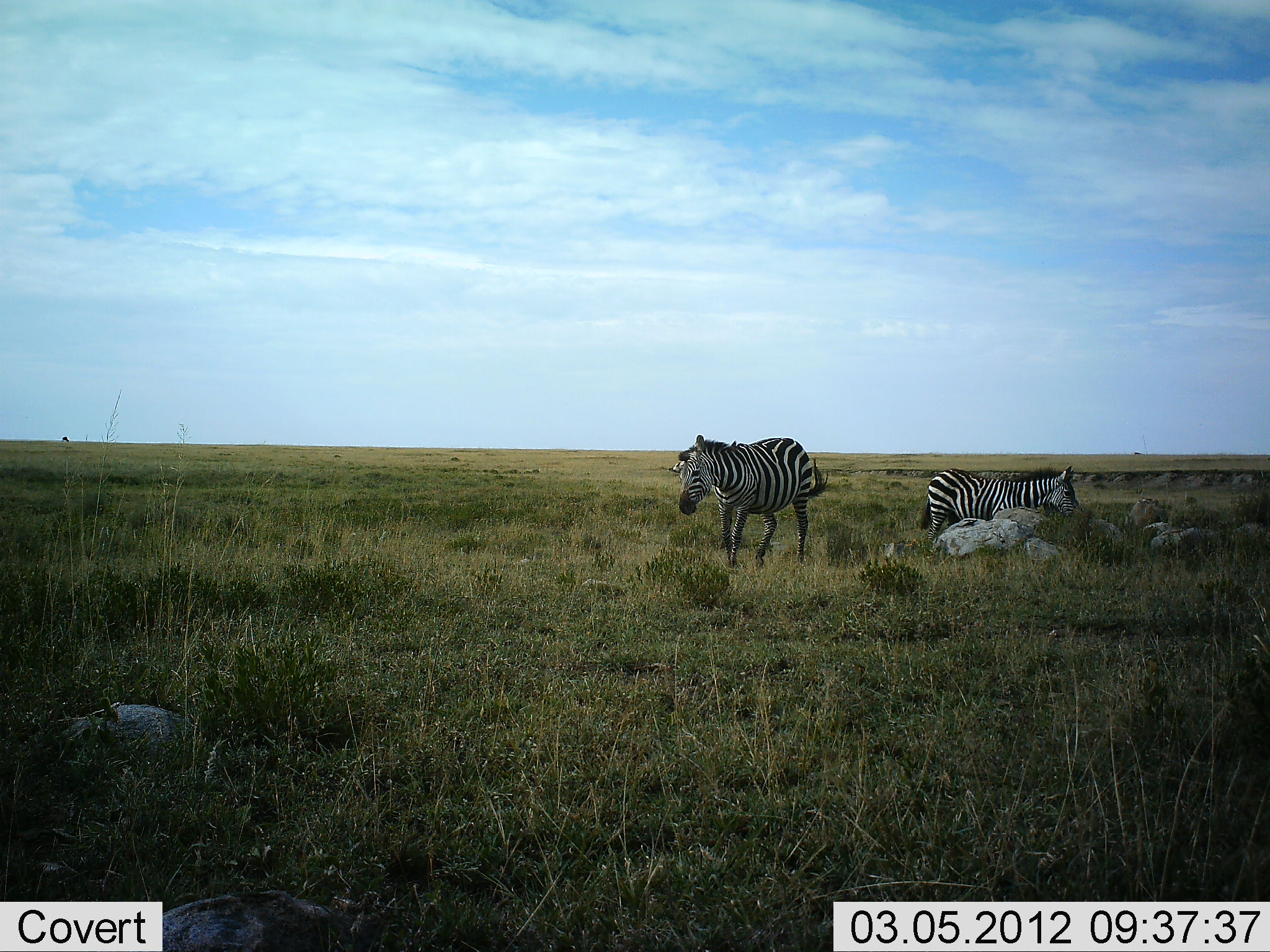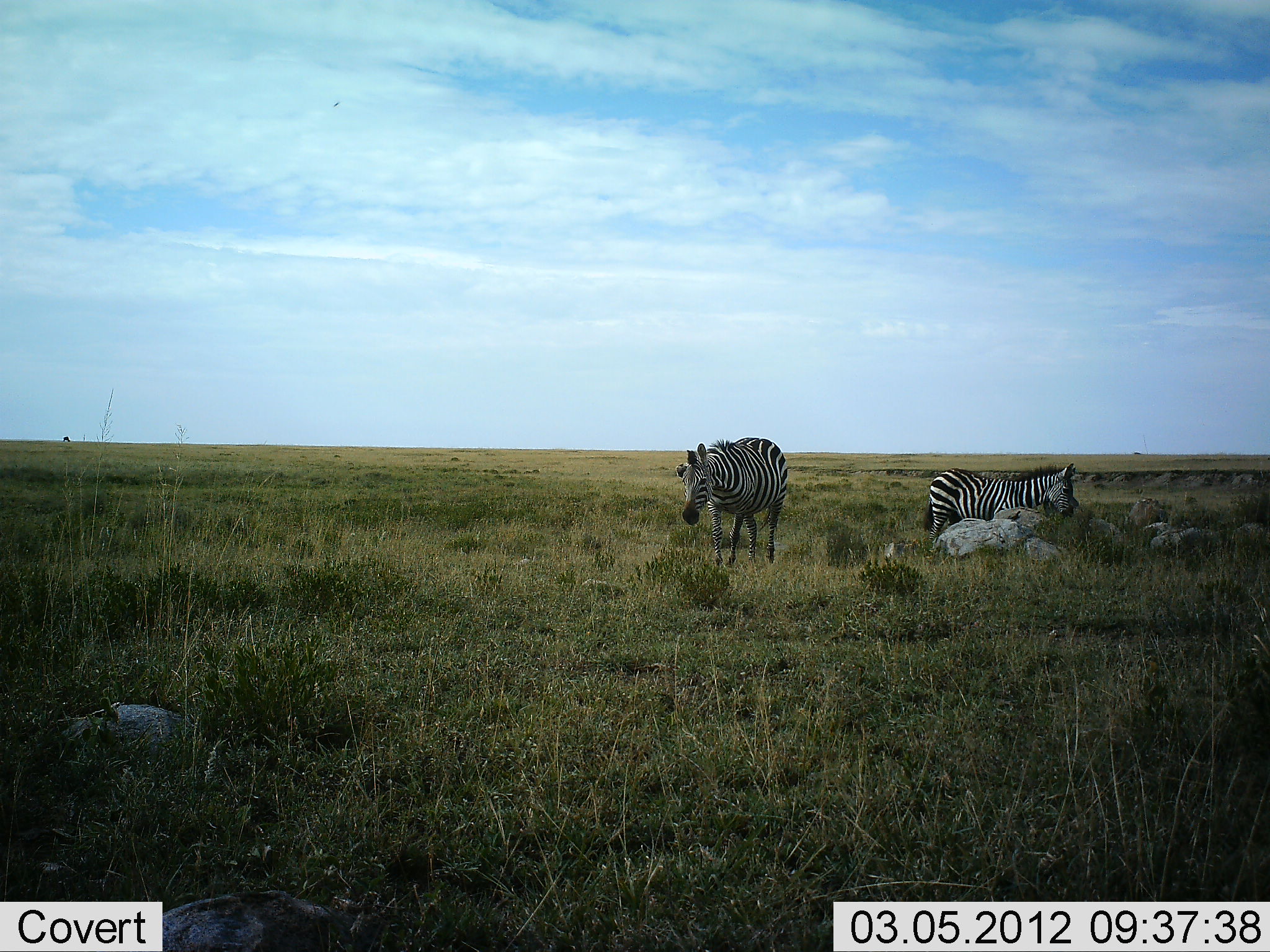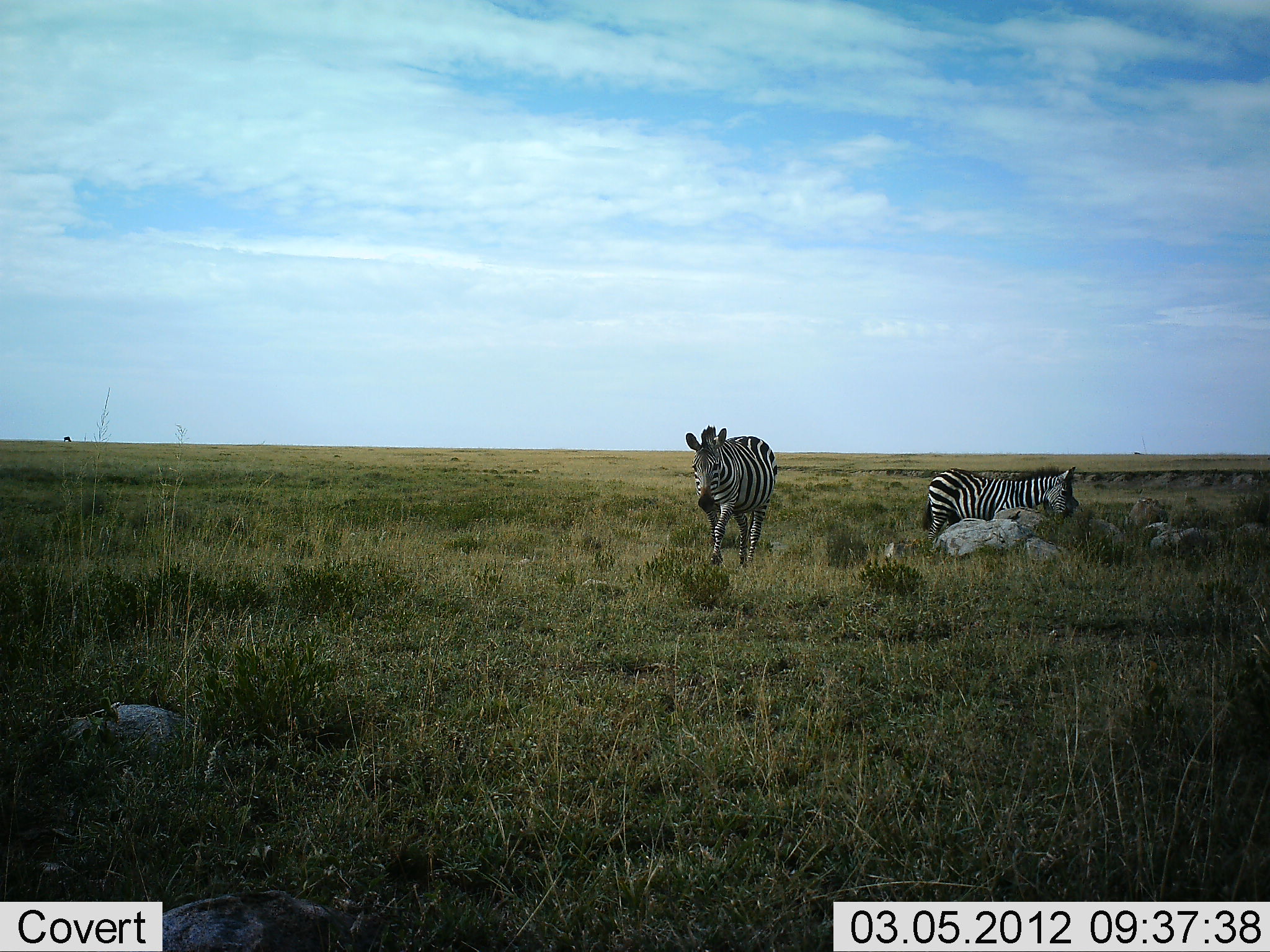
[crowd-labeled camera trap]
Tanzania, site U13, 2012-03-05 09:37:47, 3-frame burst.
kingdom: Animalia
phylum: Chordata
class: Mammalia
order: Perissodactyla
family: Equidae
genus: Equus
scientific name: Equus quagga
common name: plains zebra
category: zebra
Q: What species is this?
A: Zebra (plains zebra) (Equus quagga).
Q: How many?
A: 2.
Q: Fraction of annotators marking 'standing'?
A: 74%.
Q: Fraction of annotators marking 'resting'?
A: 4%.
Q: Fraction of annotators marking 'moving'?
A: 35%.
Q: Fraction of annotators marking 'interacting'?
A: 4%.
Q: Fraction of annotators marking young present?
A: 4%.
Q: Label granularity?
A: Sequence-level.